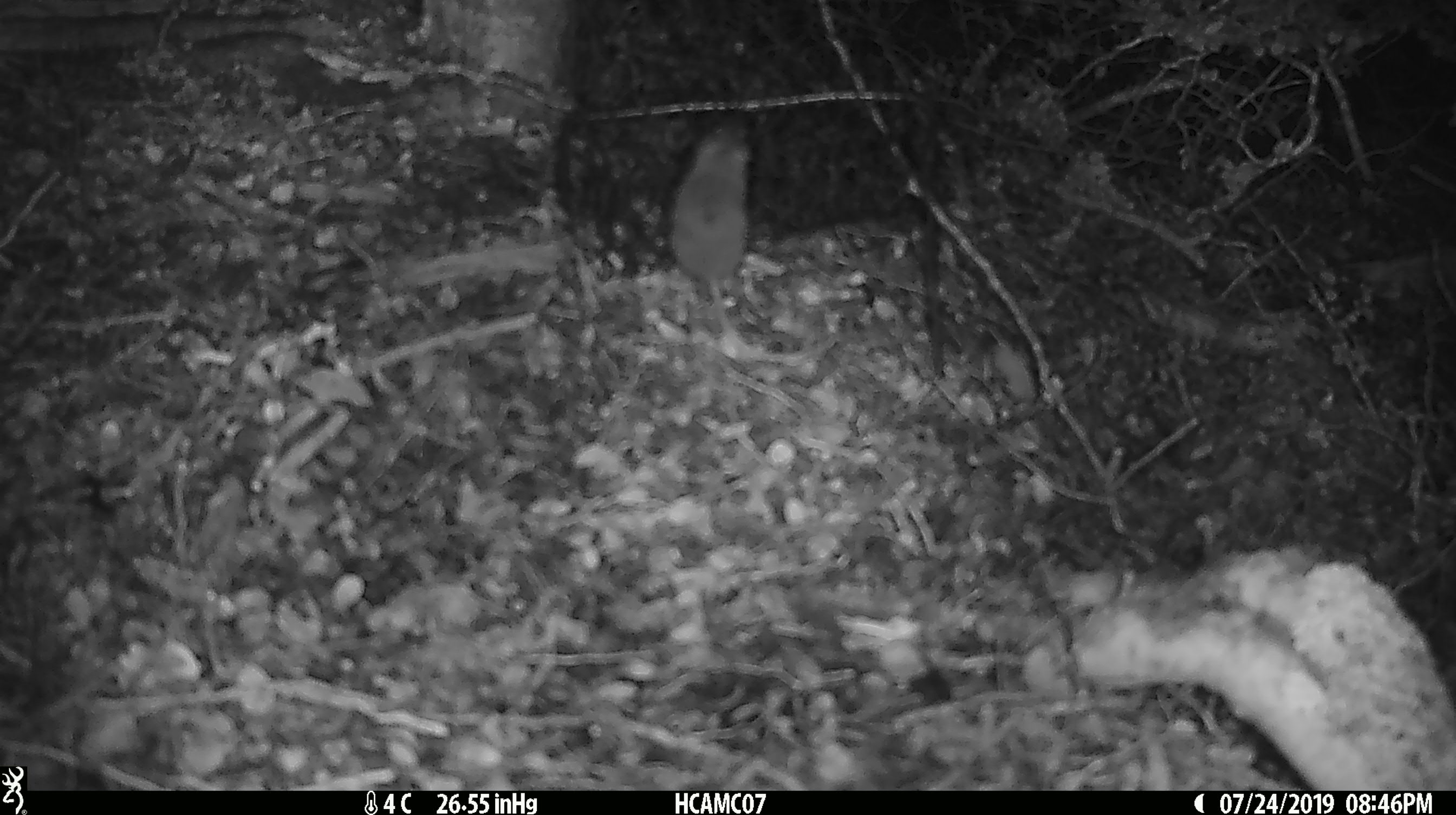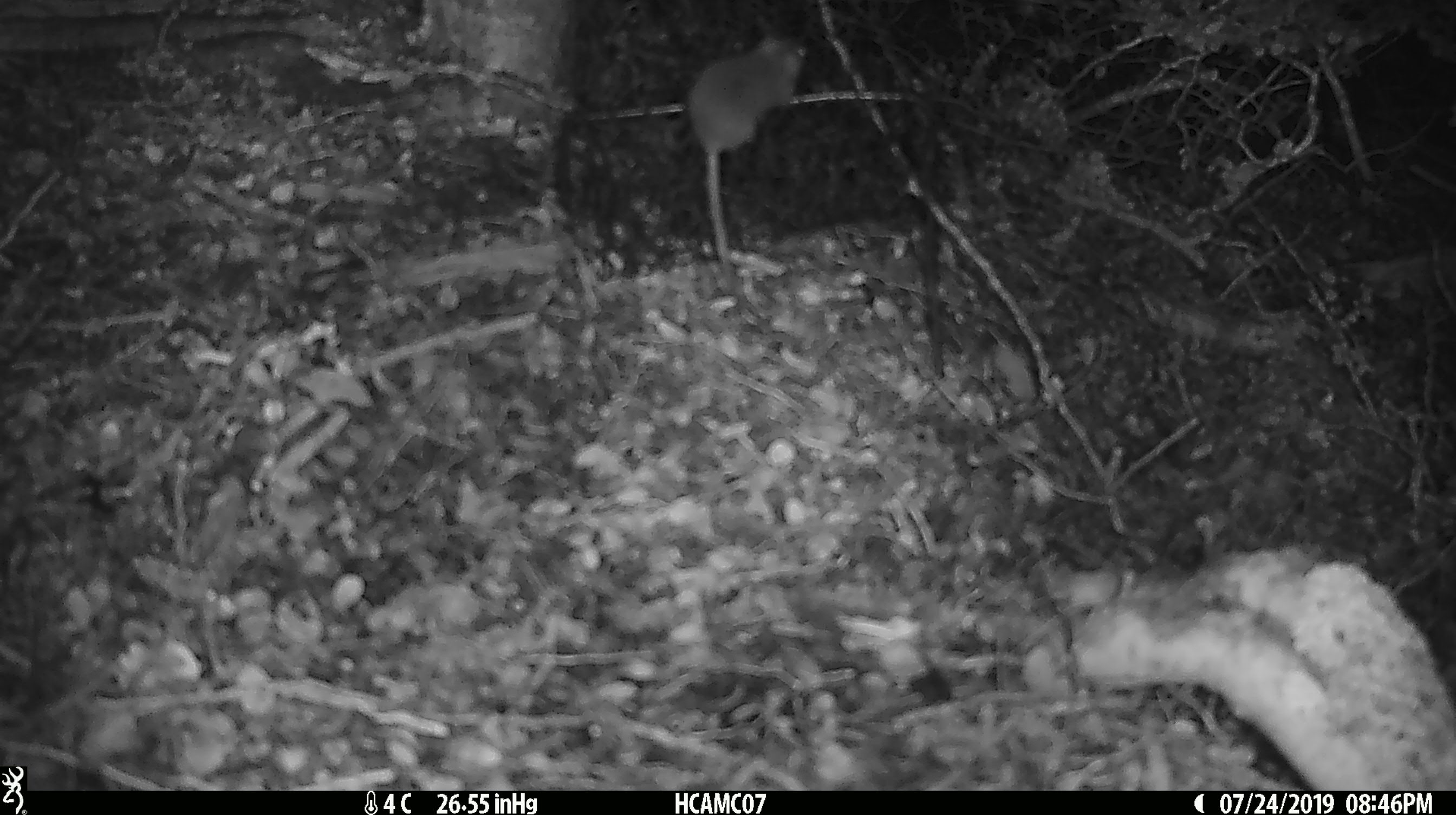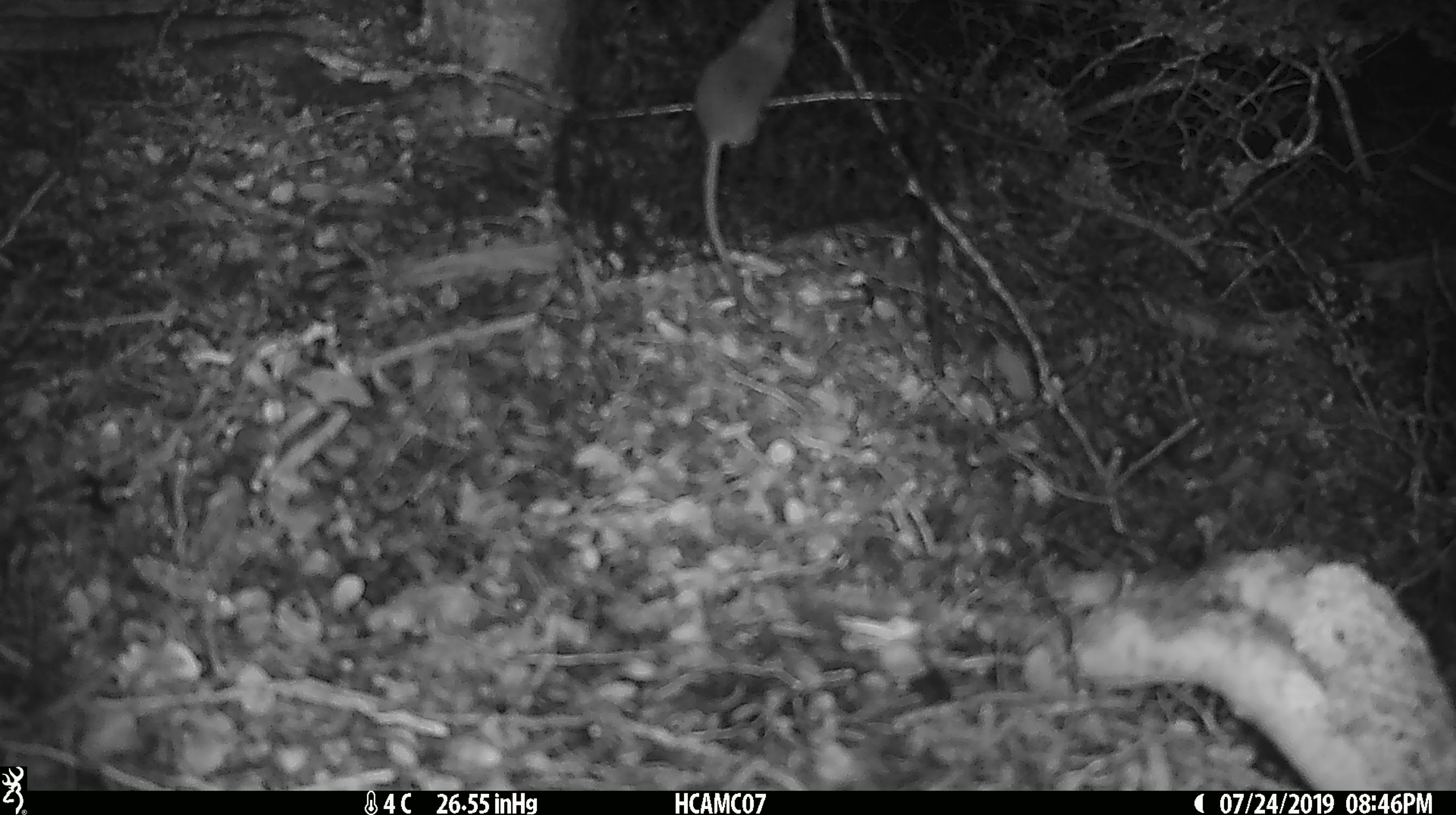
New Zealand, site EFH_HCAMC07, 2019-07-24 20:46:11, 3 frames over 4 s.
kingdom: Animalia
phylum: Chordata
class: Mammalia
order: Rodentia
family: Muridae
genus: Mus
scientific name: Mus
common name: mouse